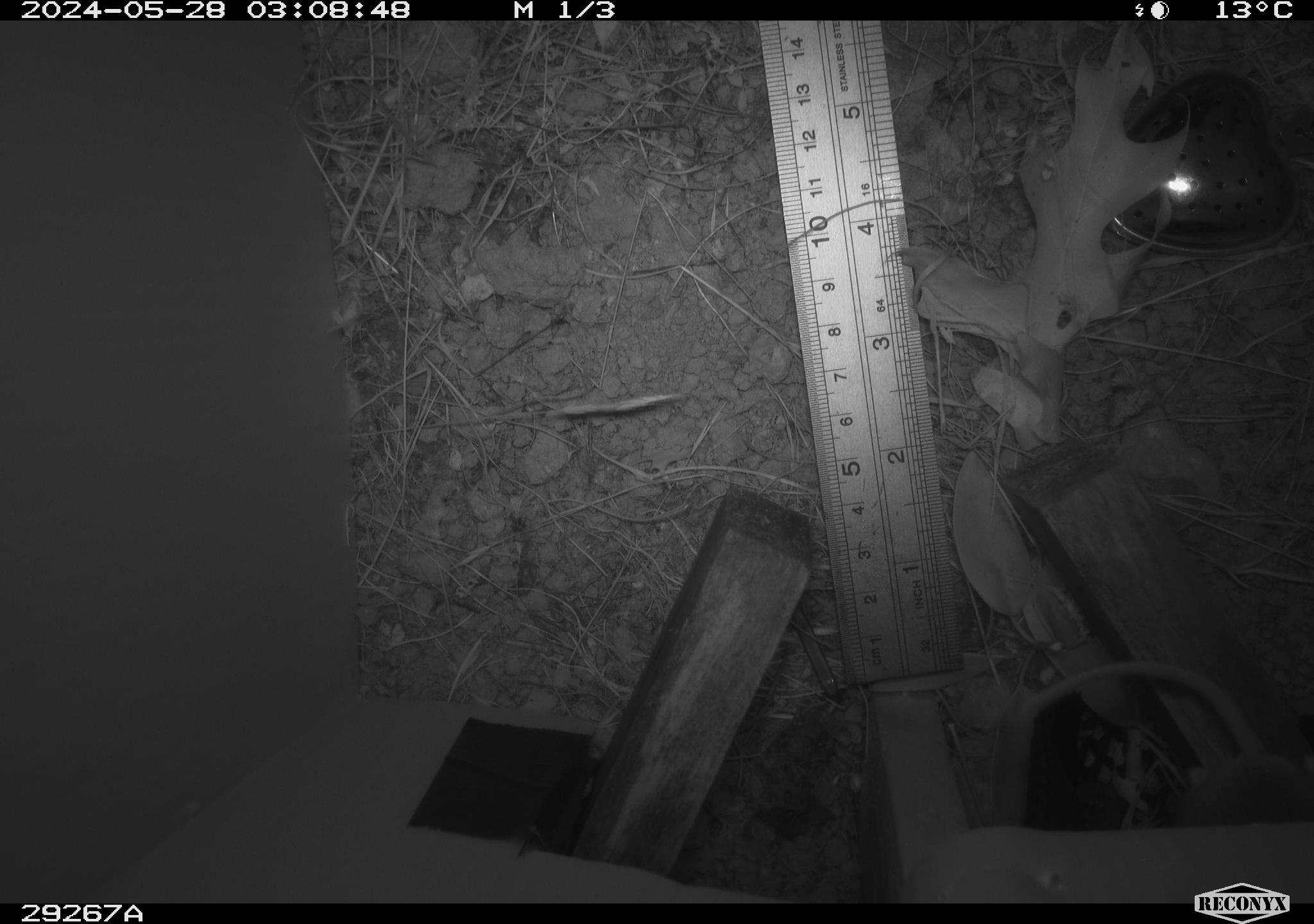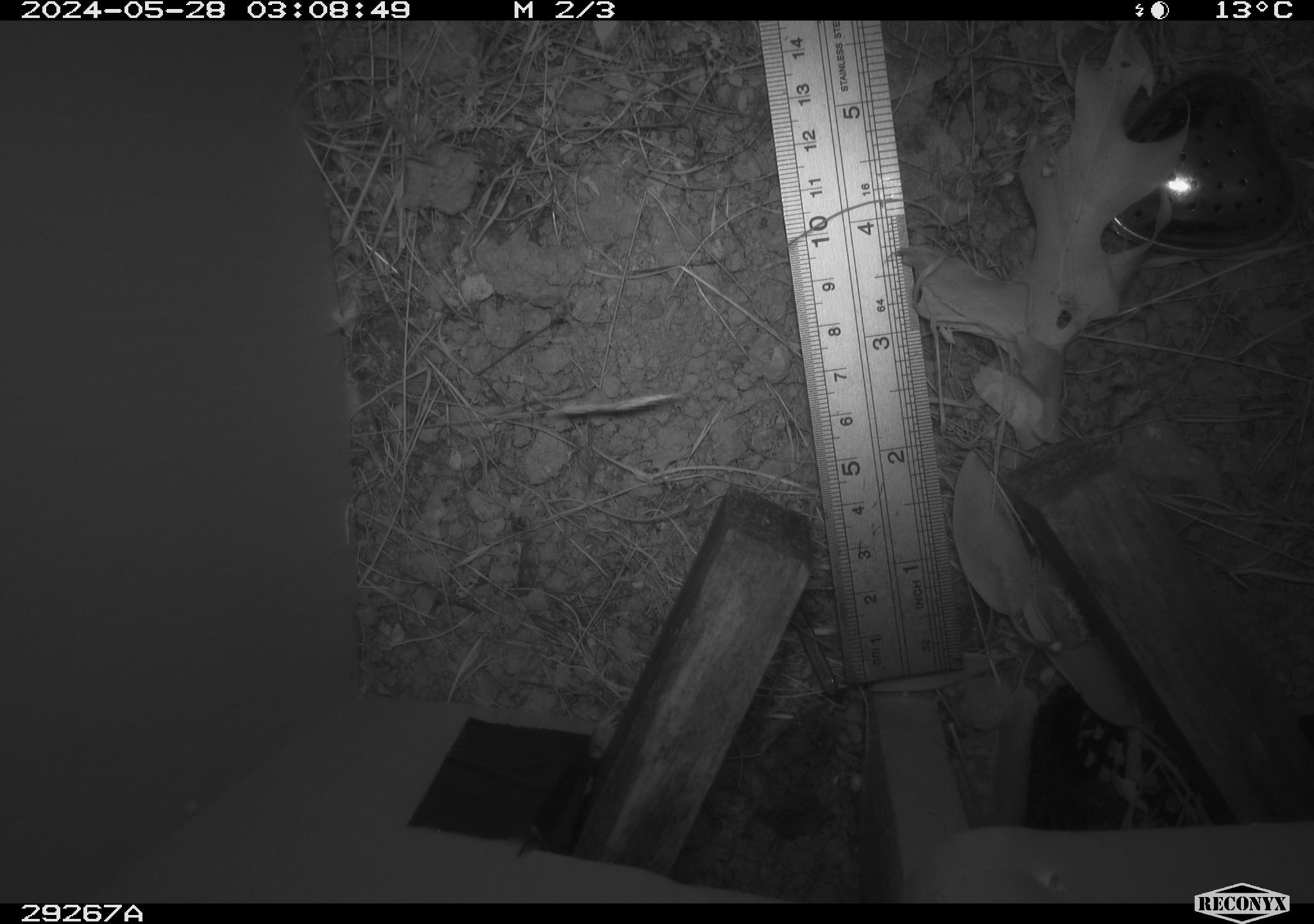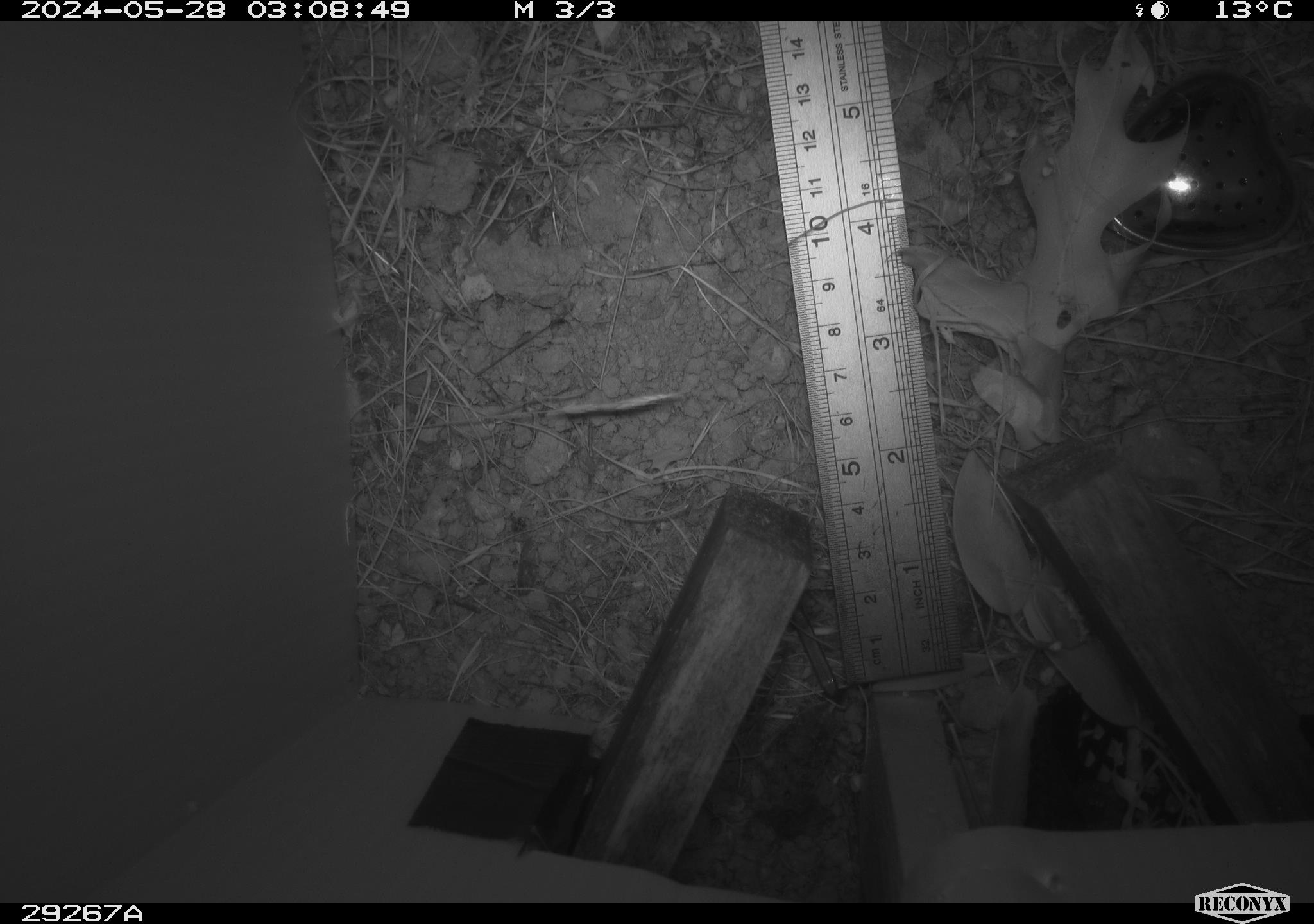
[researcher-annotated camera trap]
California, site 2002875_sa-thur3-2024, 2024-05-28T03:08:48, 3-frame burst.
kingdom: Animalia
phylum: Chordata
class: Mammalia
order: Rodentia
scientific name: Rodentia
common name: rodent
Rodent (Rodentia).